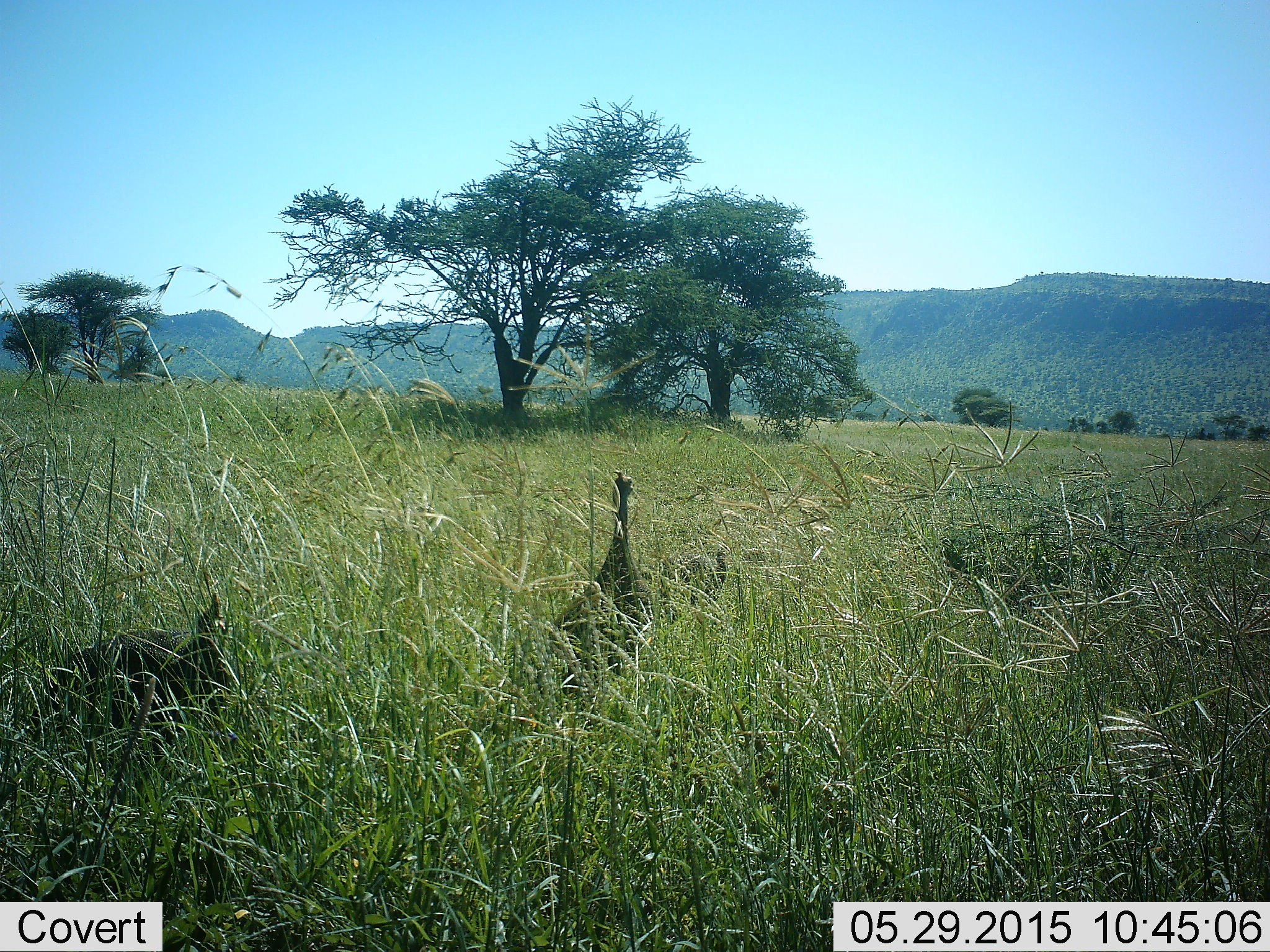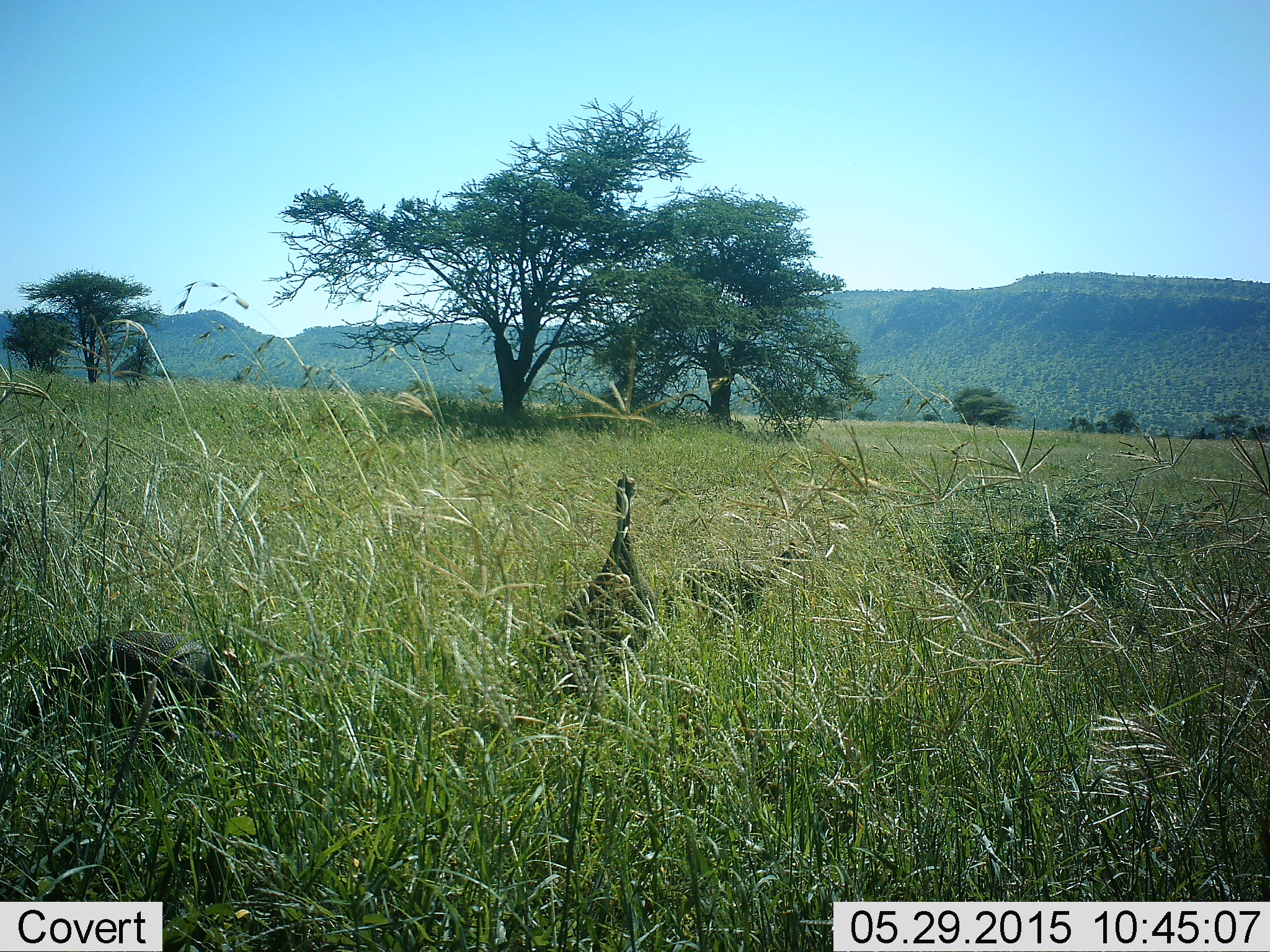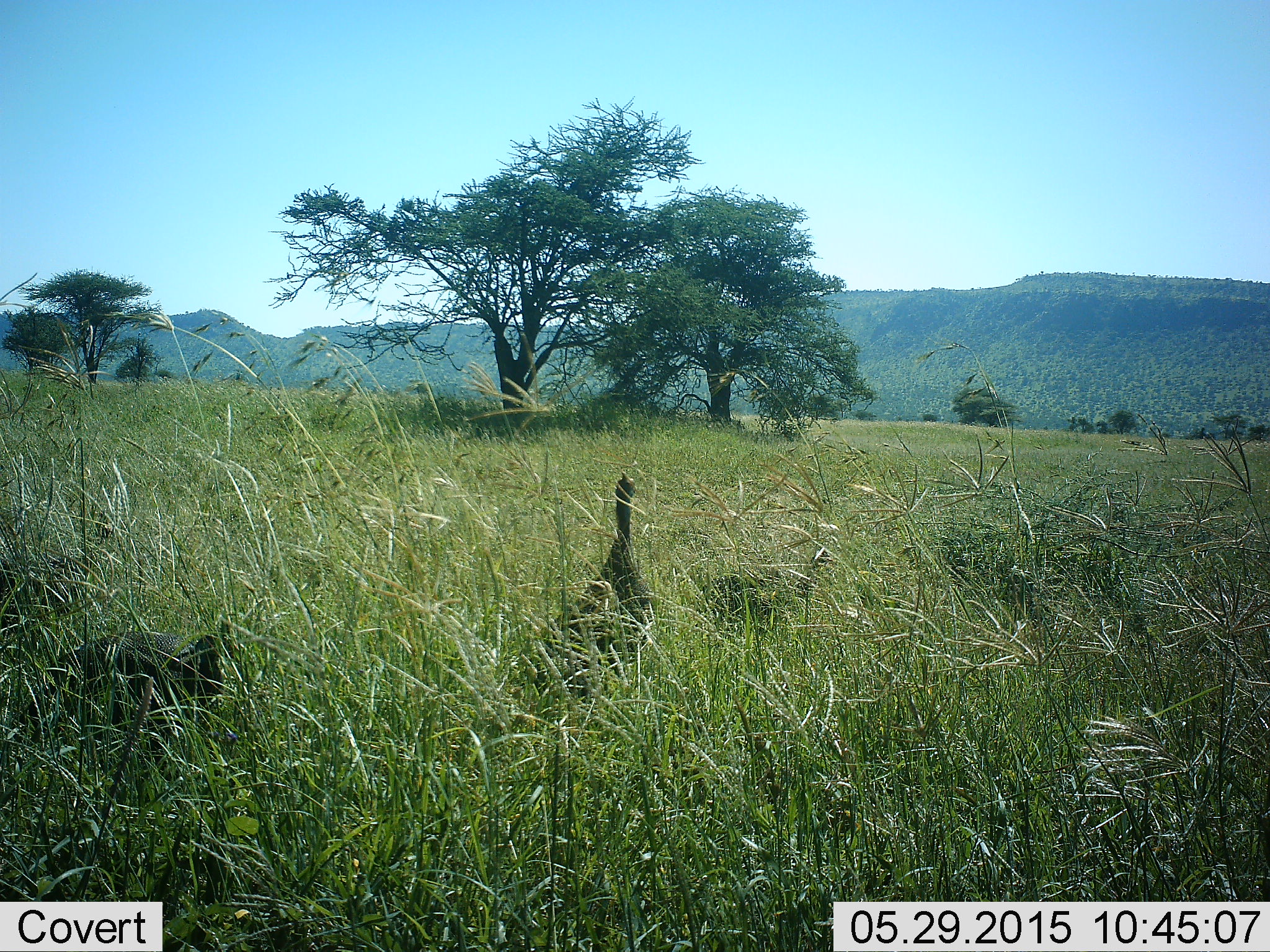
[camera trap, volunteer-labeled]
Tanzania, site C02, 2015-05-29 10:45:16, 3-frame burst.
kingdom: Animalia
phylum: Chordata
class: Aves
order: Galliformes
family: Numididae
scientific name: Numididae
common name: guinea fowl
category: guineafowl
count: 3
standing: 40%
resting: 10%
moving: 60%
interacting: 0%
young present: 0%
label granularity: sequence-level